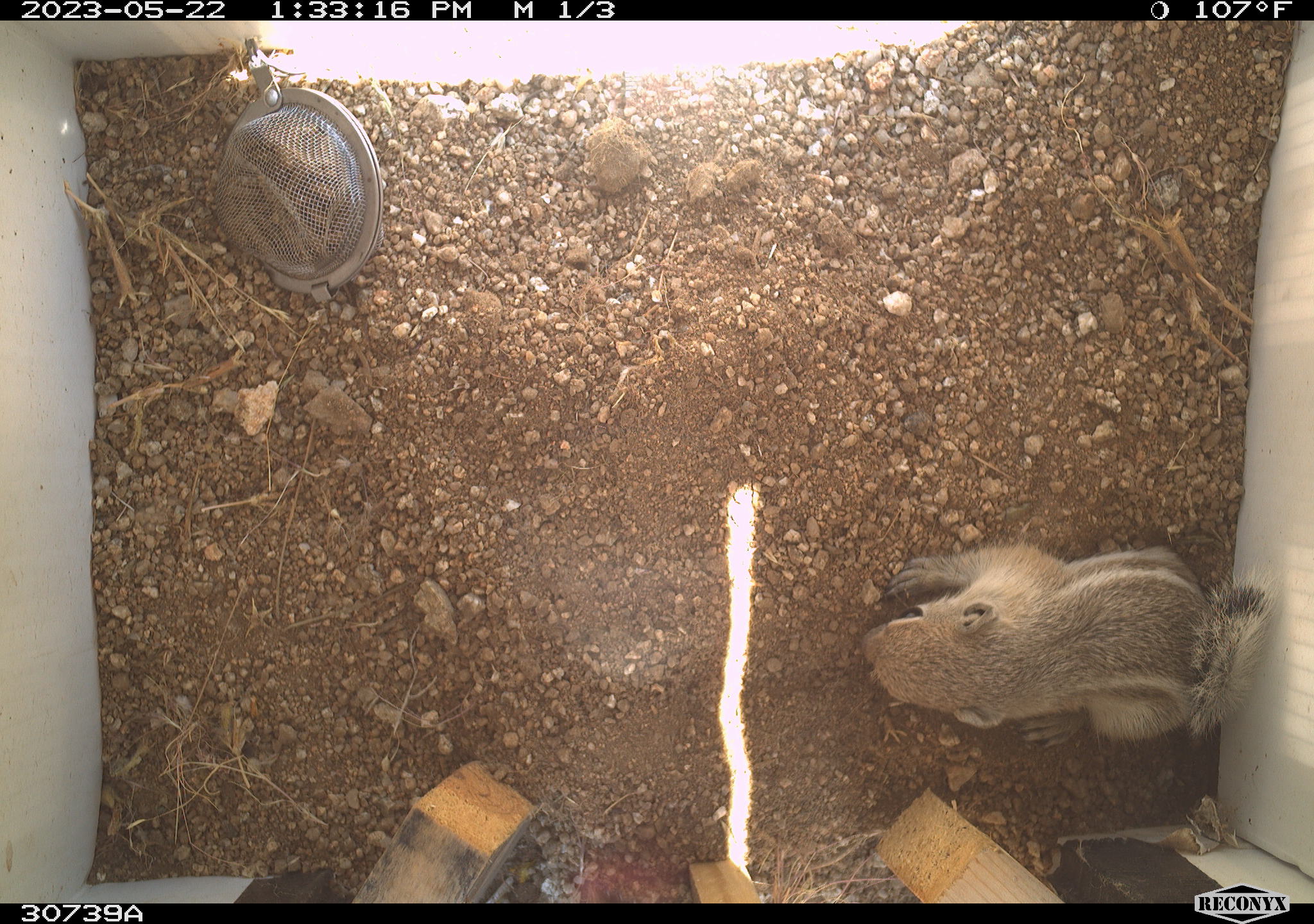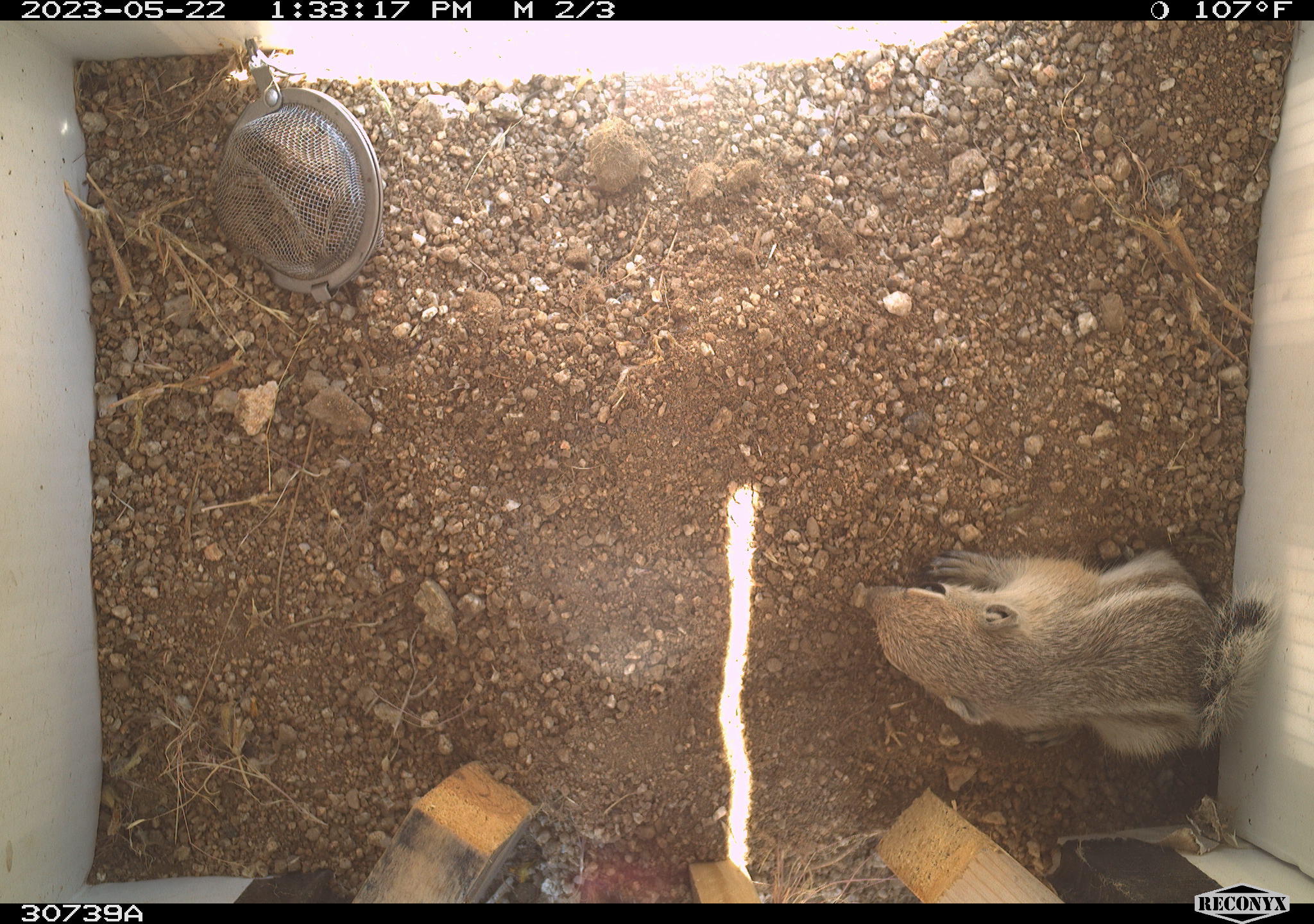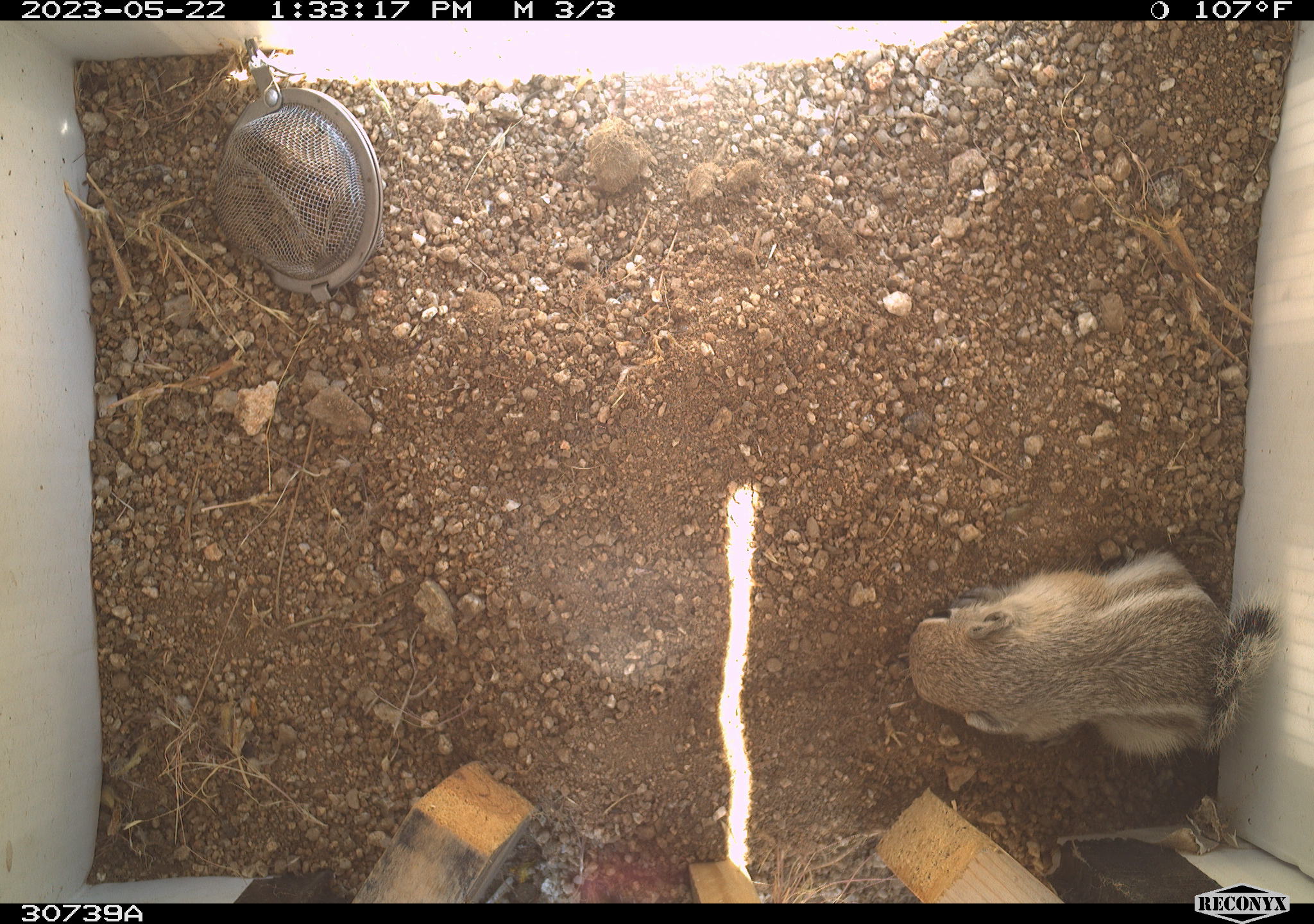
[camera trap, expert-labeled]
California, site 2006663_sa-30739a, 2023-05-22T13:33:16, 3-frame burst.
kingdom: Animalia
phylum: Chordata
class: Mammalia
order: Rodentia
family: Sciuridae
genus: Ammospermophilus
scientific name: Ammospermophilus leucurus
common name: white-tailed antelope squirrel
White-tailed antelope squirrel (Ammospermophilus leucurus).